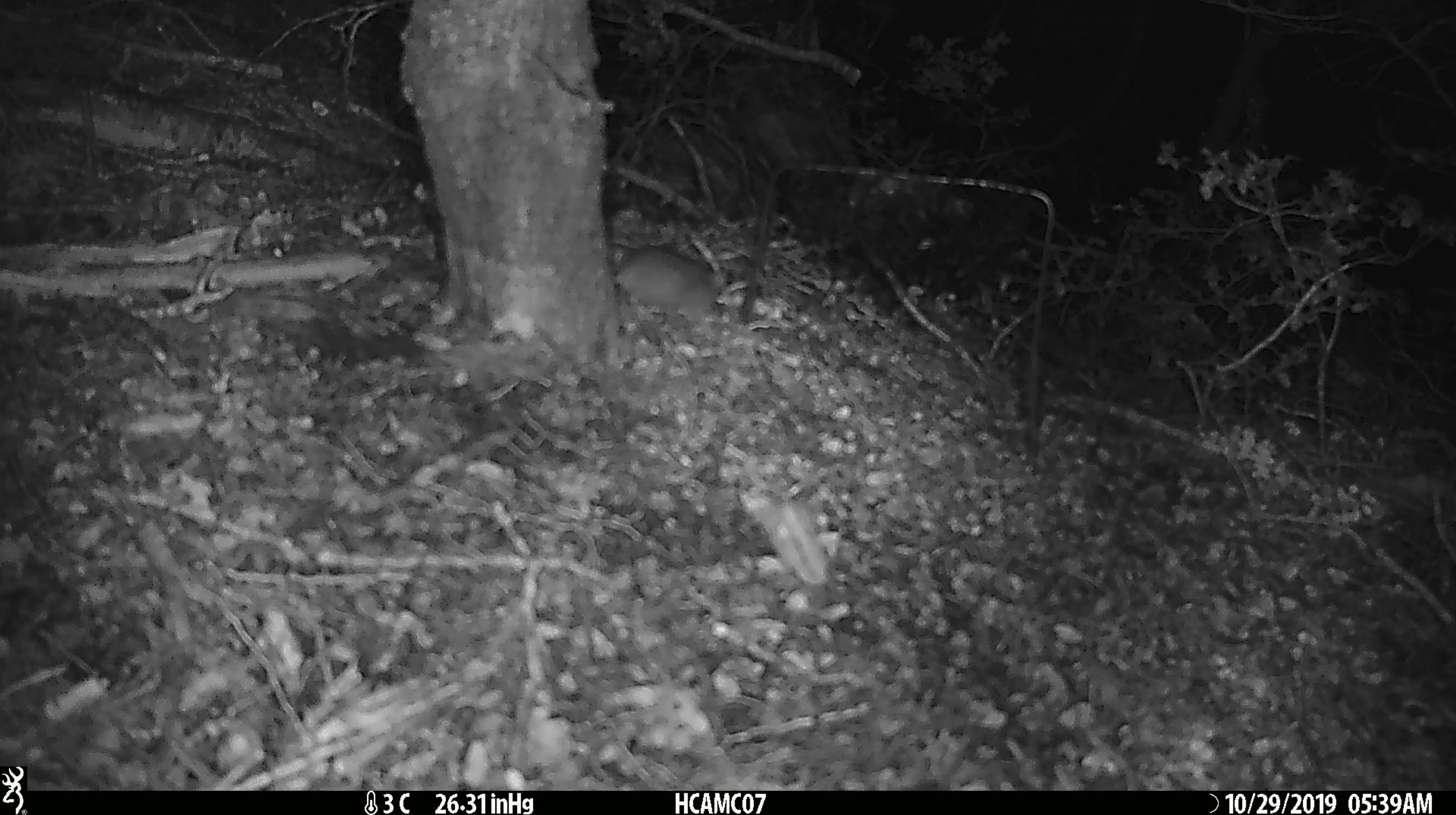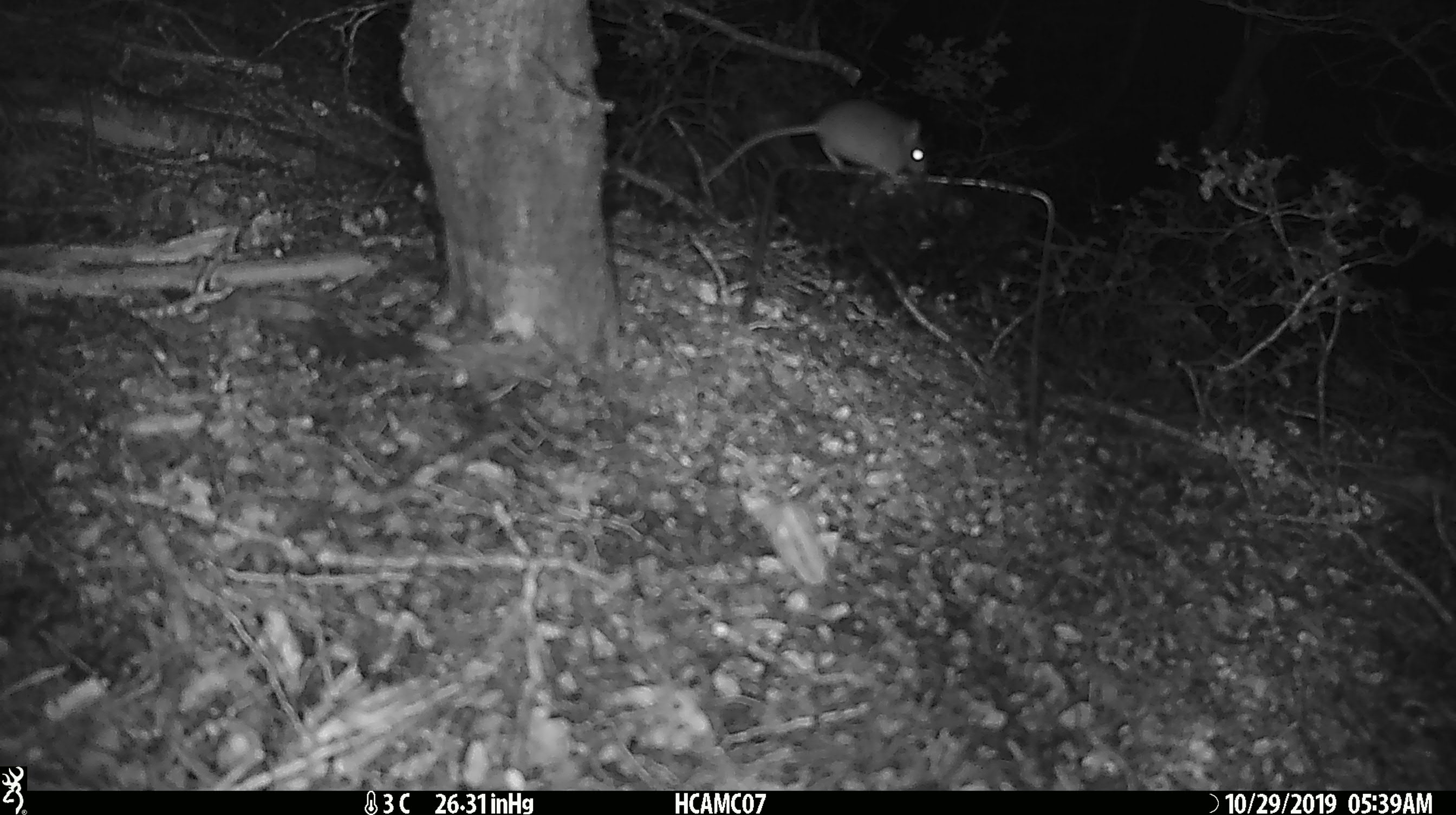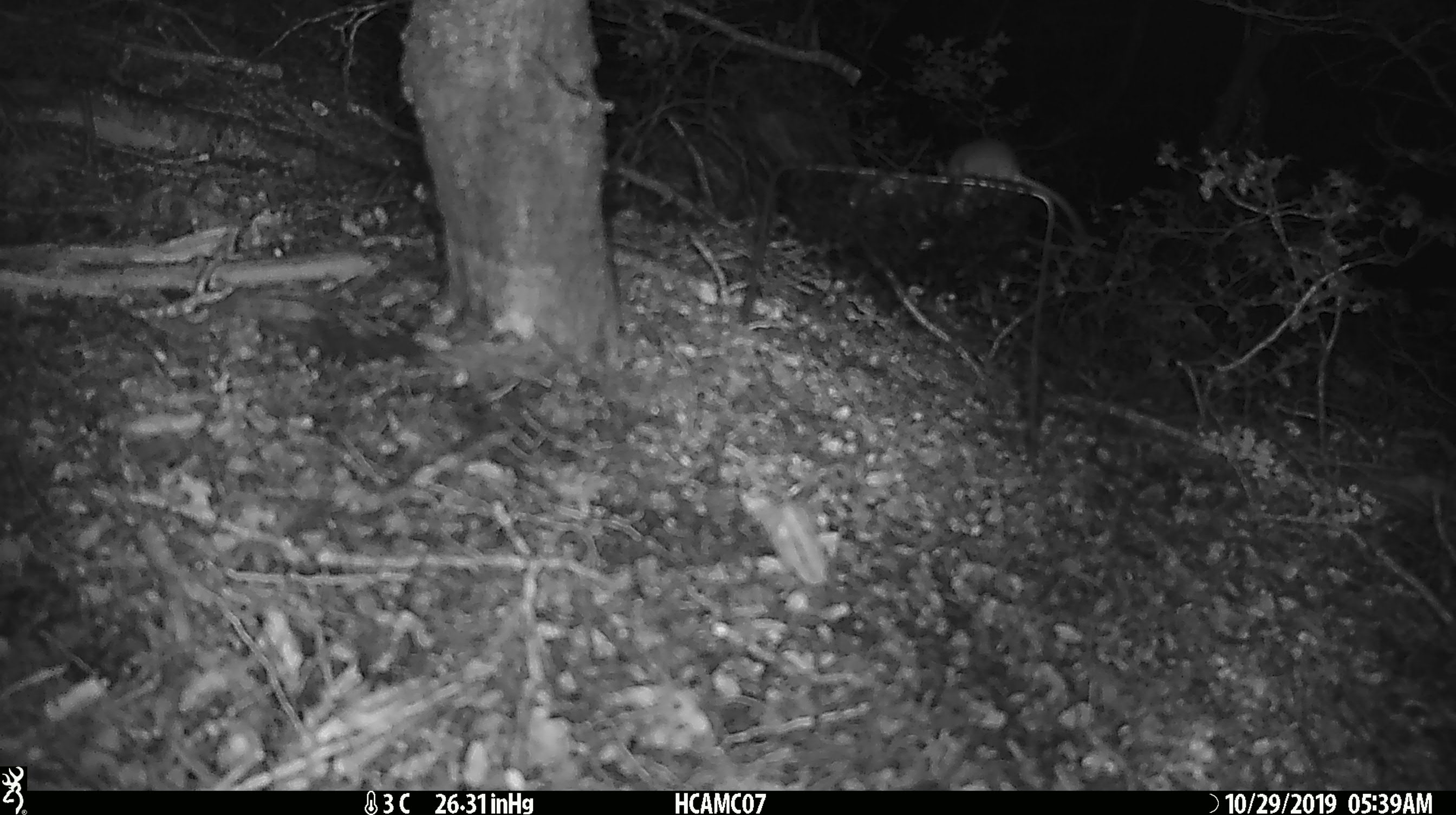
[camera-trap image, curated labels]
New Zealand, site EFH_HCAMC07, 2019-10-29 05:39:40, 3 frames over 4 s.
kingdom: Animalia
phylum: Chordata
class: Mammalia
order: Rodentia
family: Muridae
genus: Mus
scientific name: Mus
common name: mouse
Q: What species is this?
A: Mouse (Mus).